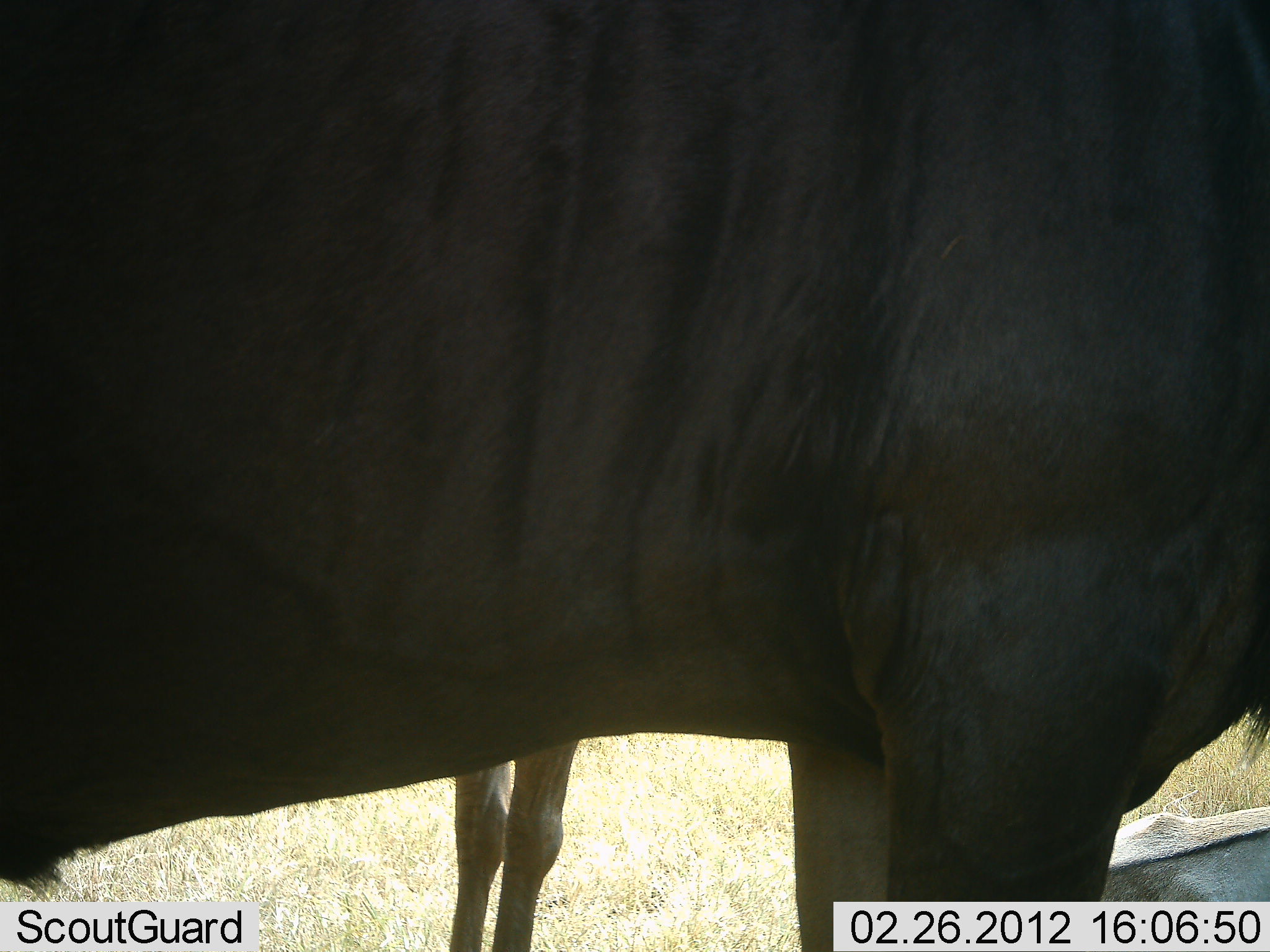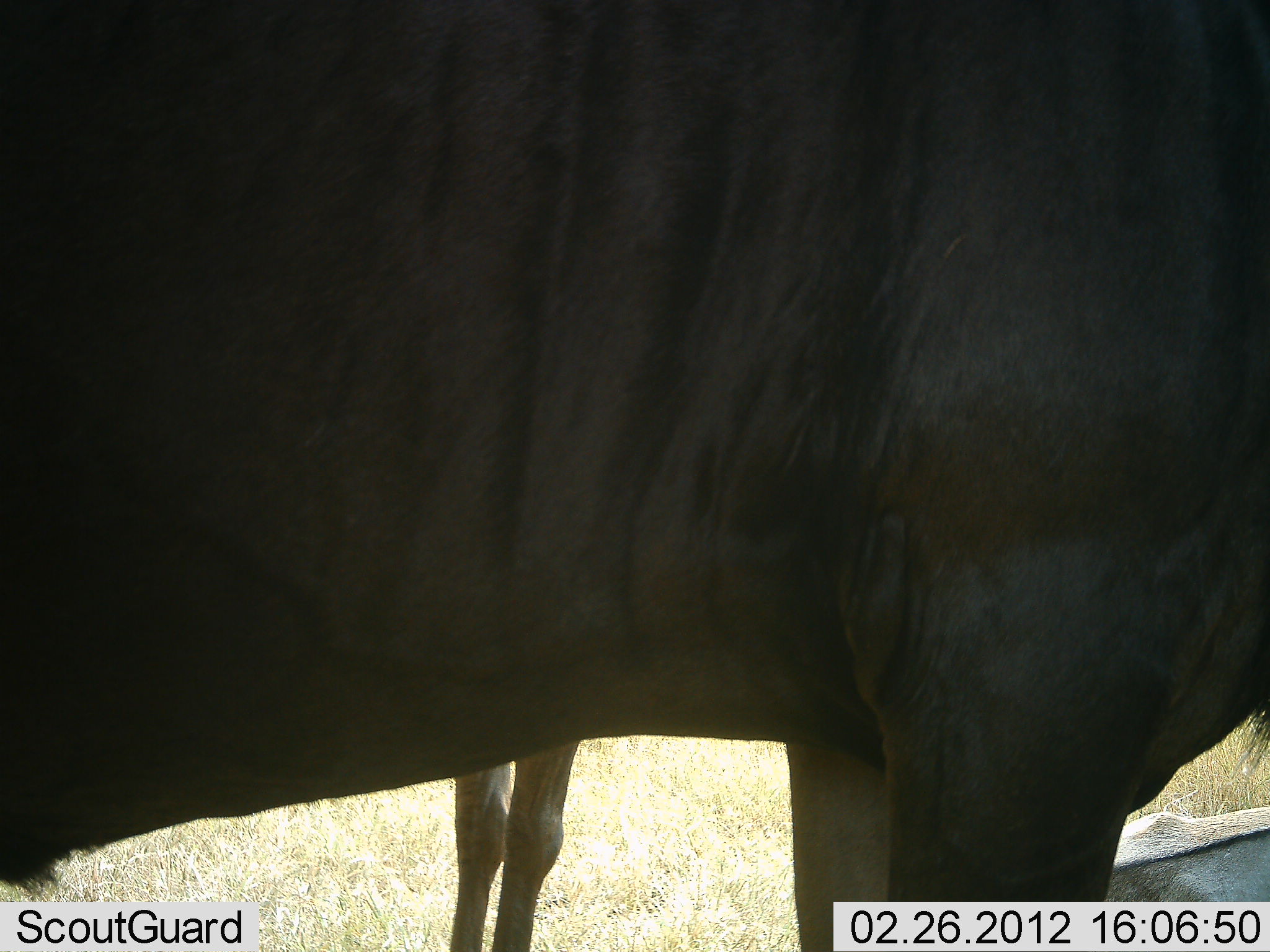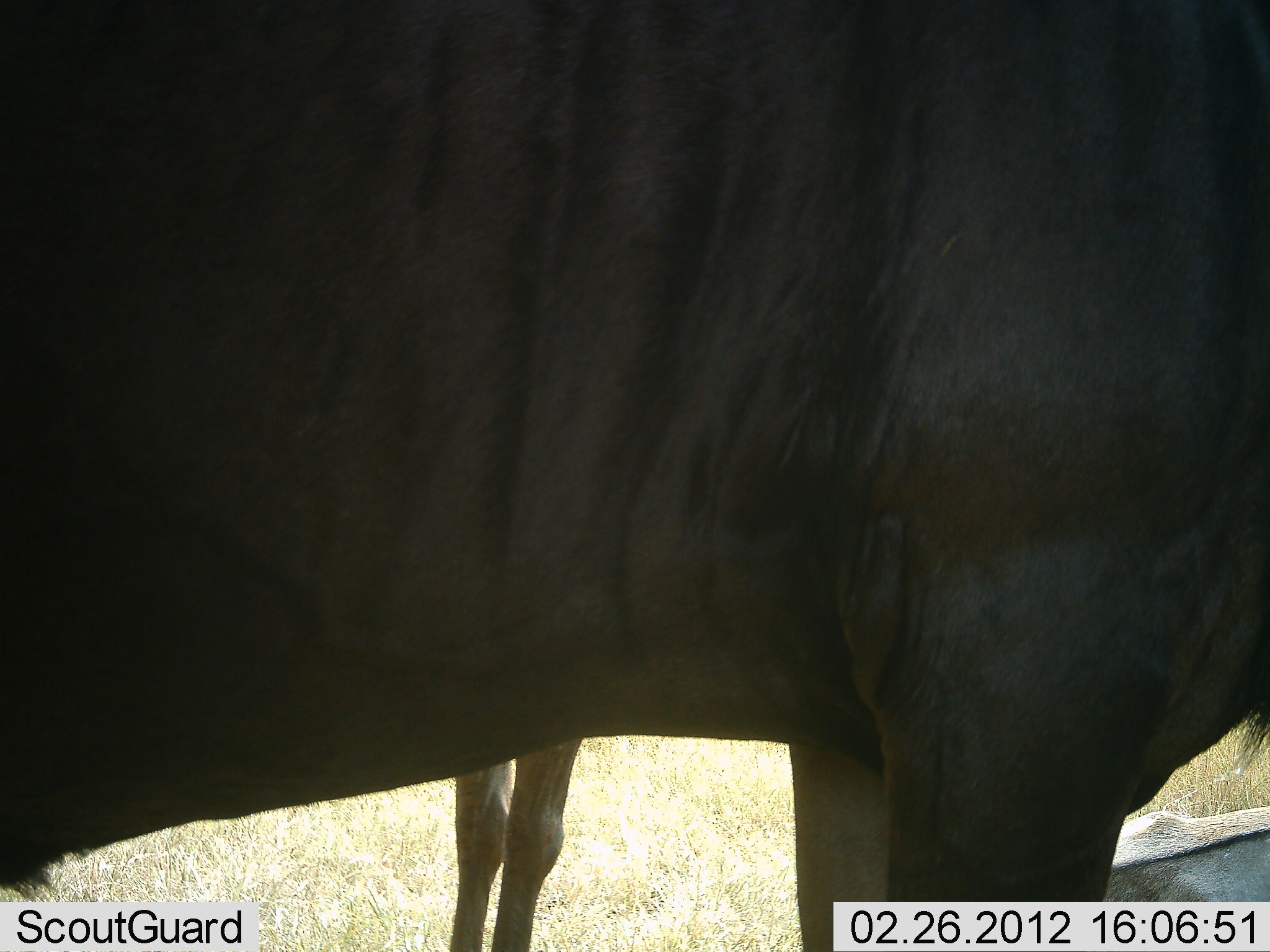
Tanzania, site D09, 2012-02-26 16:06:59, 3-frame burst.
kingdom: Animalia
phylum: Chordata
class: Mammalia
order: Artiodactyla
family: Bovidae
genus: Connochaetes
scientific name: Connochaetes taurinus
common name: blue wildebeest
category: wildebeest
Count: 3.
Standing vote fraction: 89%.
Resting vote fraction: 50%.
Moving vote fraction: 0%.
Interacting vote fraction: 0%.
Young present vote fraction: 0%.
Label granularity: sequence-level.